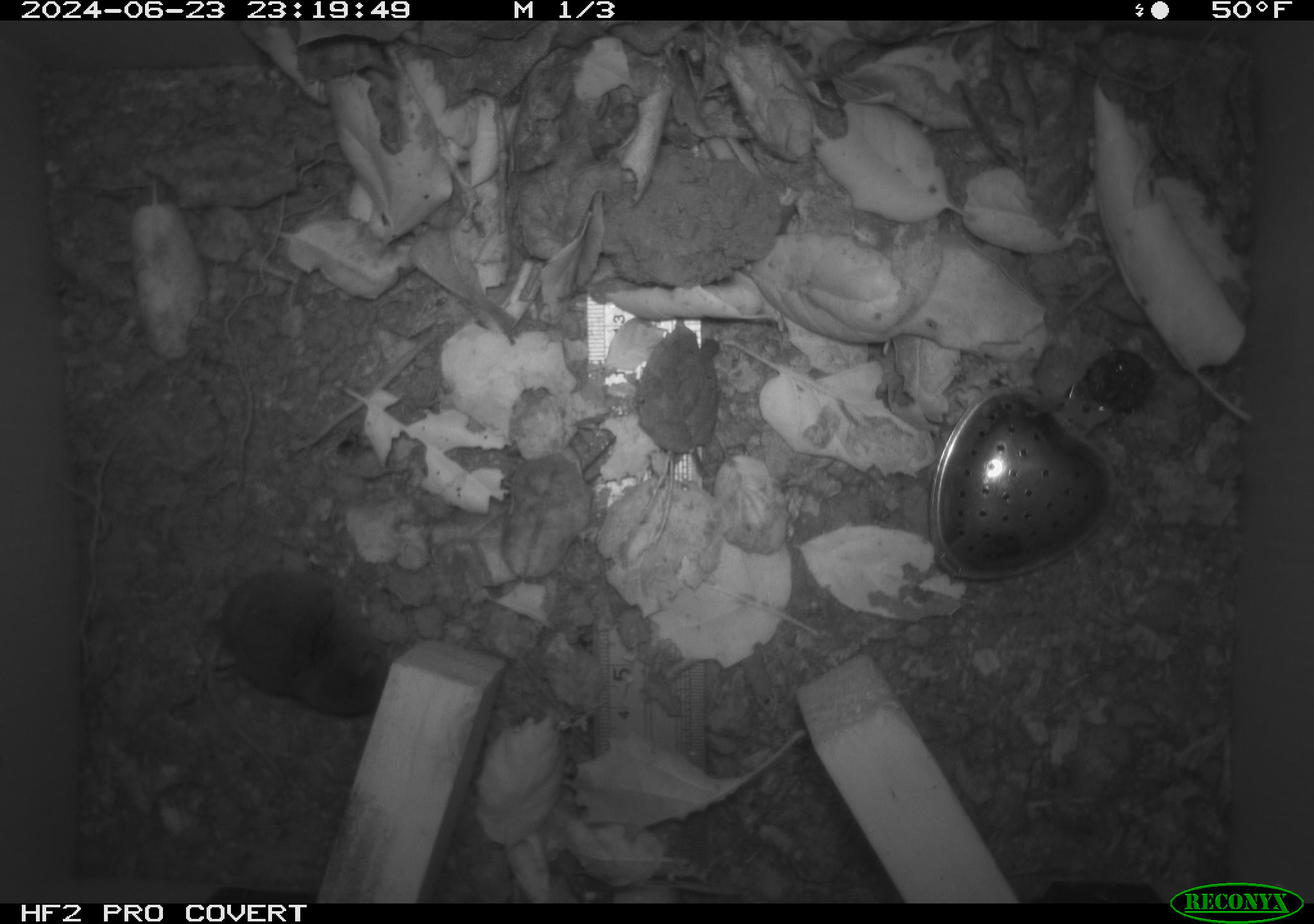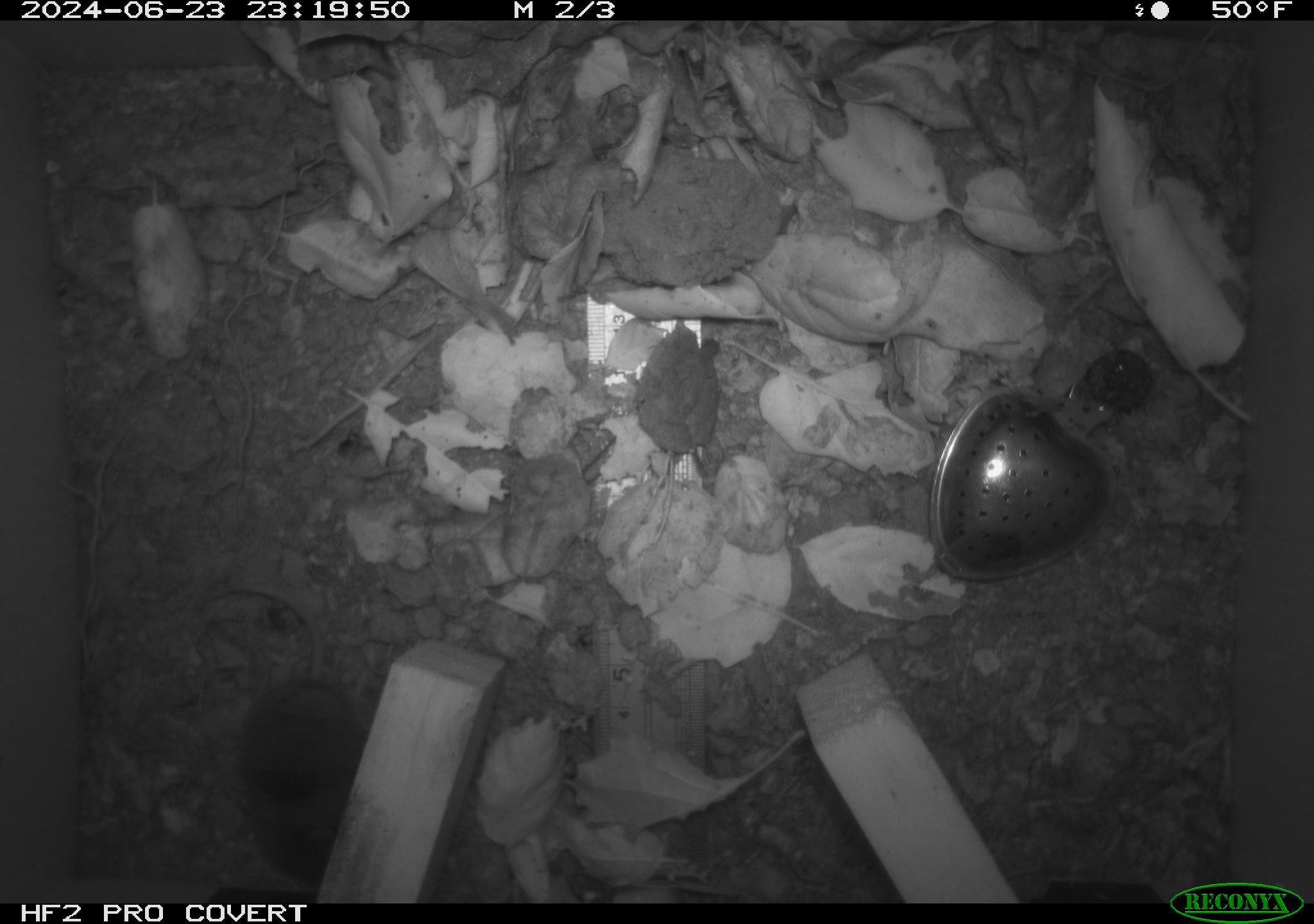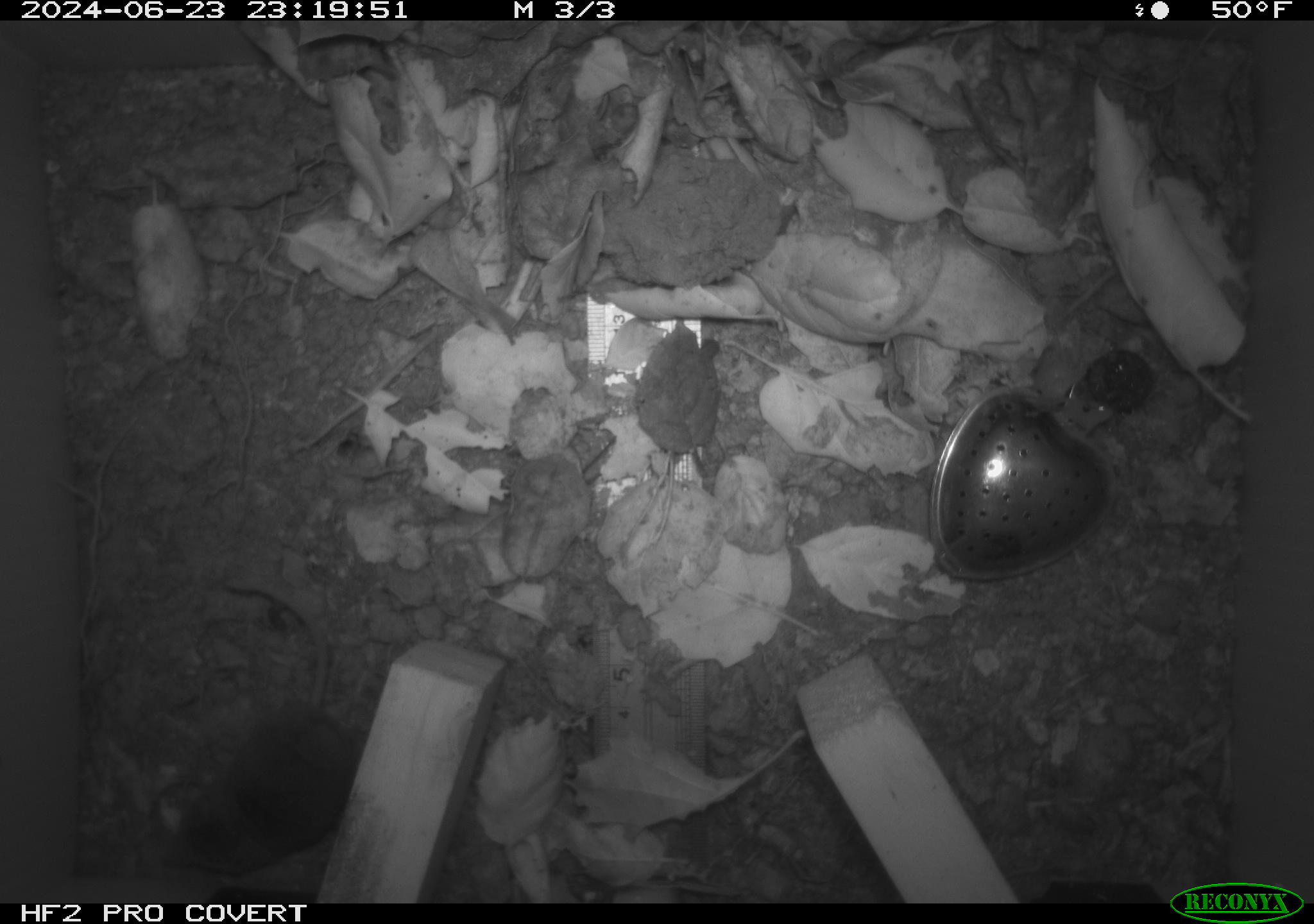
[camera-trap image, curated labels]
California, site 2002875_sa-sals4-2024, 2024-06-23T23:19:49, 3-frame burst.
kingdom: Animalia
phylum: Chordata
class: Mammalia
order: Eulipotyphla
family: Soricidae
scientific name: Soricidae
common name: shrews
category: soricidae family